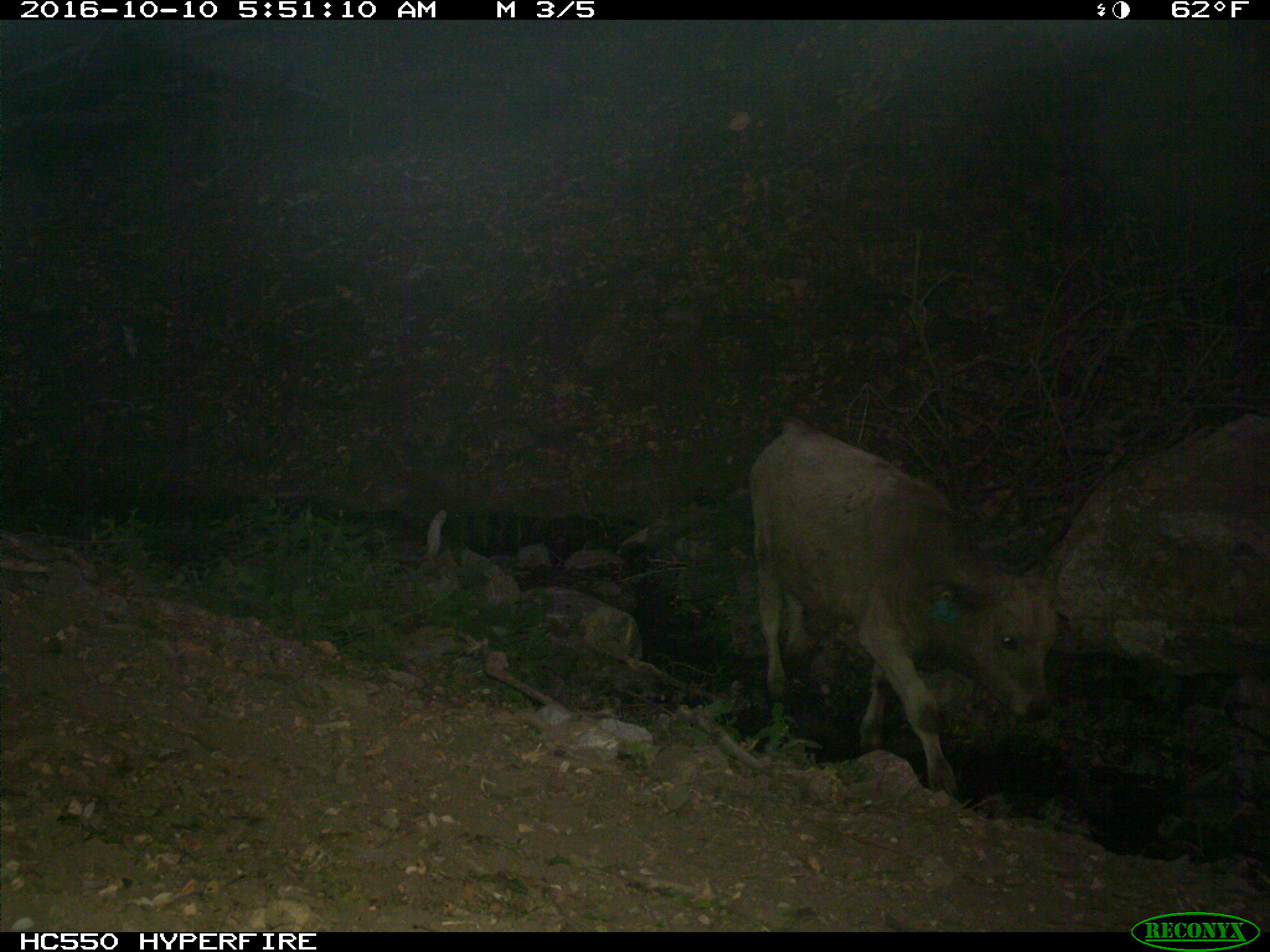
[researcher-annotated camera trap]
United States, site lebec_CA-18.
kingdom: Animalia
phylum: Chordata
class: Mammalia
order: Artiodactyla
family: Bovidae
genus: Bos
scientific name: Bos taurus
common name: domestic cow